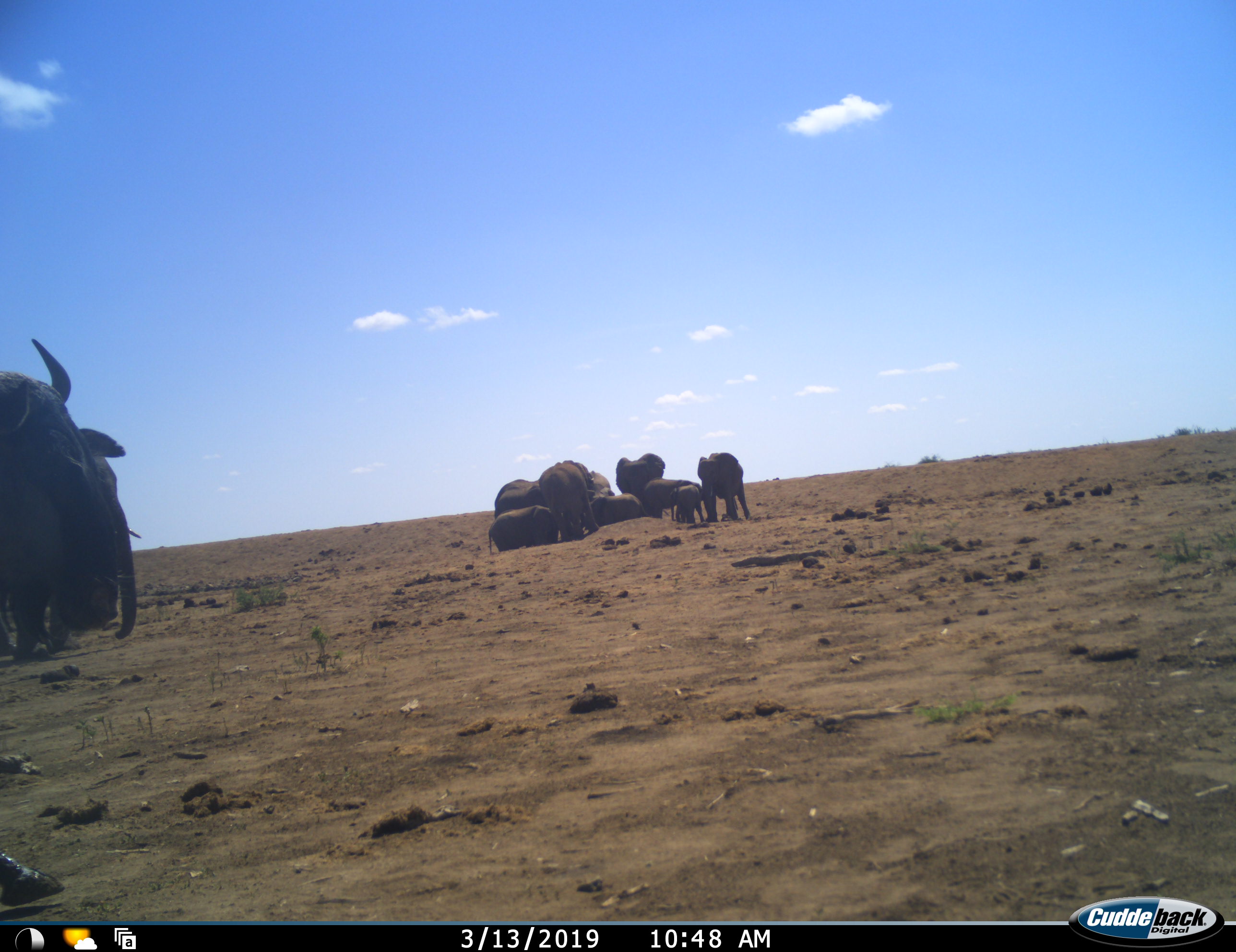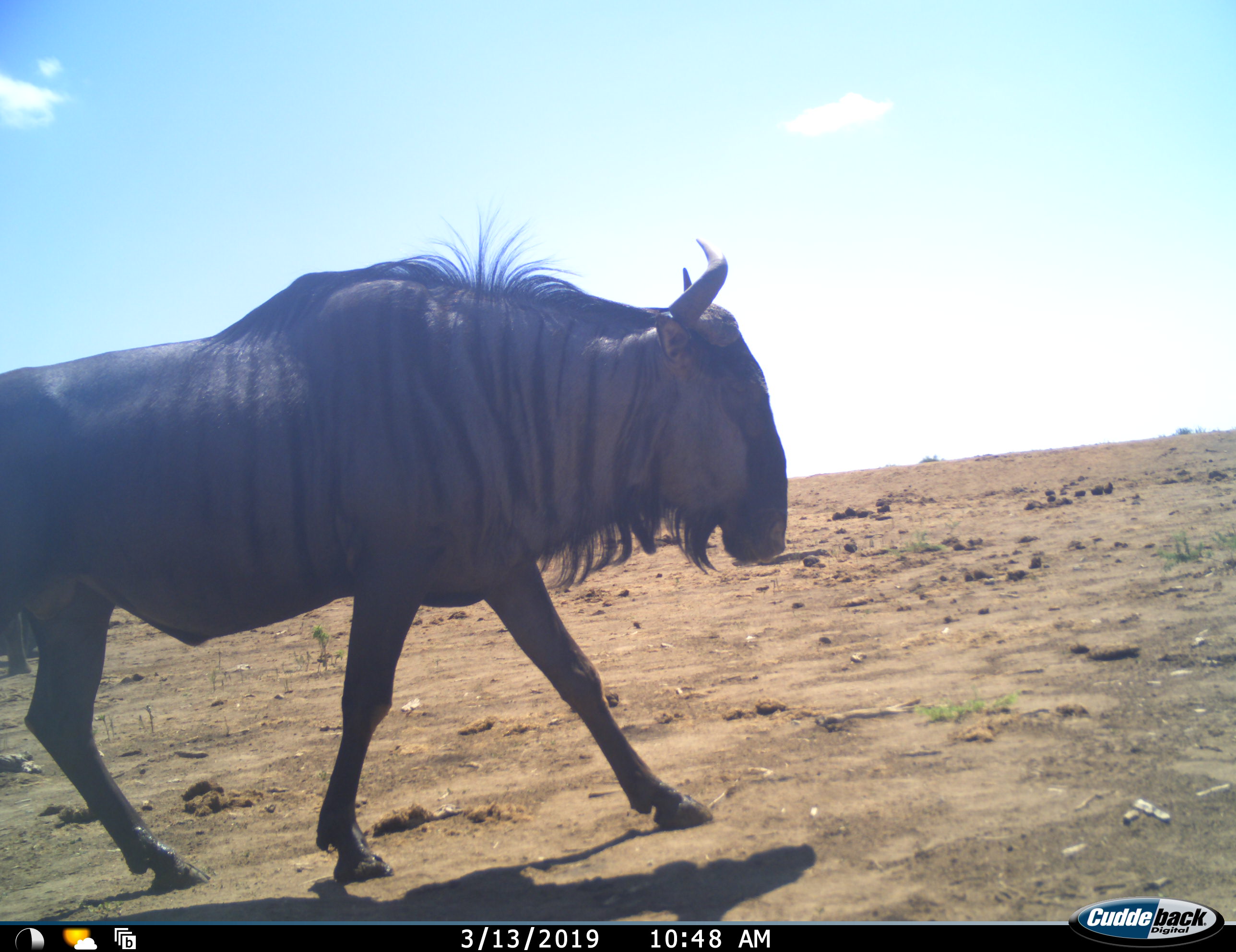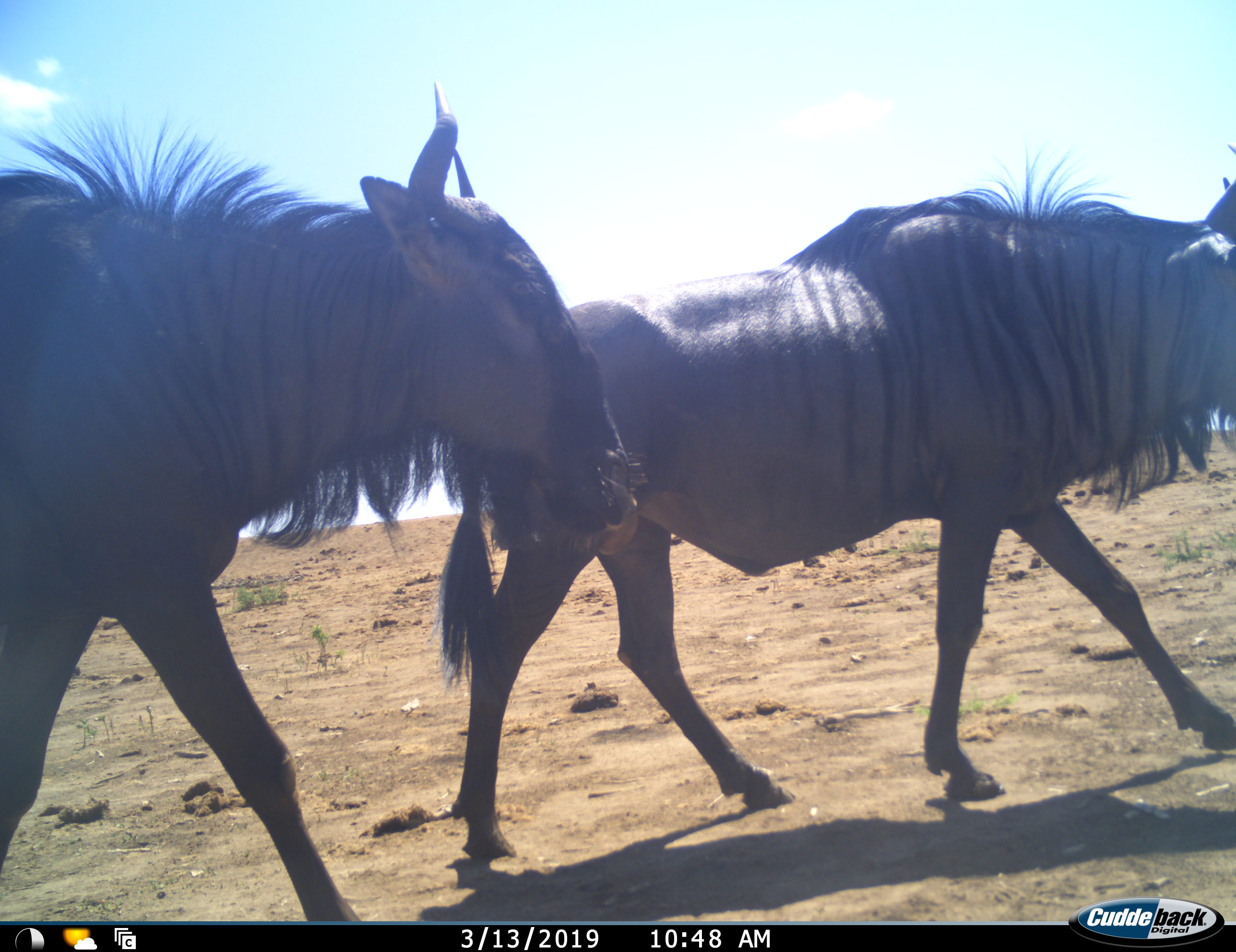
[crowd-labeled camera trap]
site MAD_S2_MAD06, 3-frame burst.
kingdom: Animalia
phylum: Chordata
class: Mammalia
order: Proboscidea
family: Elephantidae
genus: Loxodonta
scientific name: Loxodonta africana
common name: african bush elephant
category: elephant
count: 9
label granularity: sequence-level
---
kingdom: Animalia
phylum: Chordata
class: Mammalia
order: Artiodactyla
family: Bovidae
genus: Connochaetes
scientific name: Connochaetes taurinus taurinus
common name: blue wildebeest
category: wildebeestblue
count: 2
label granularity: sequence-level